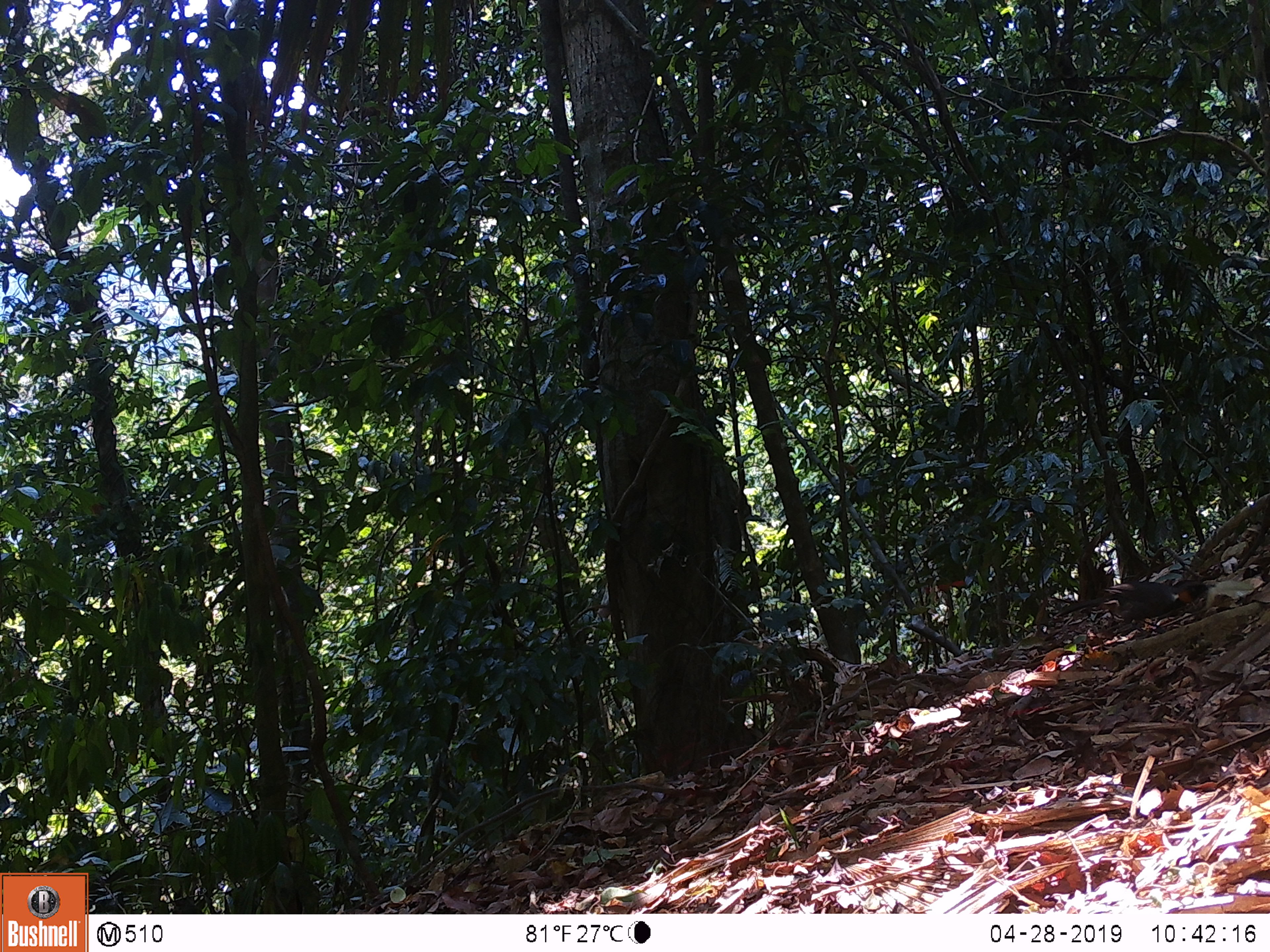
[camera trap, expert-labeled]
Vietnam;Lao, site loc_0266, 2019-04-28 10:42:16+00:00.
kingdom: Animalia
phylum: Chordata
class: Aves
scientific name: Aves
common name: bird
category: unidentified bird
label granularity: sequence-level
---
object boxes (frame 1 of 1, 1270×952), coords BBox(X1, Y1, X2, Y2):
unidentified bird: BBox(1056, 581, 1216, 633)